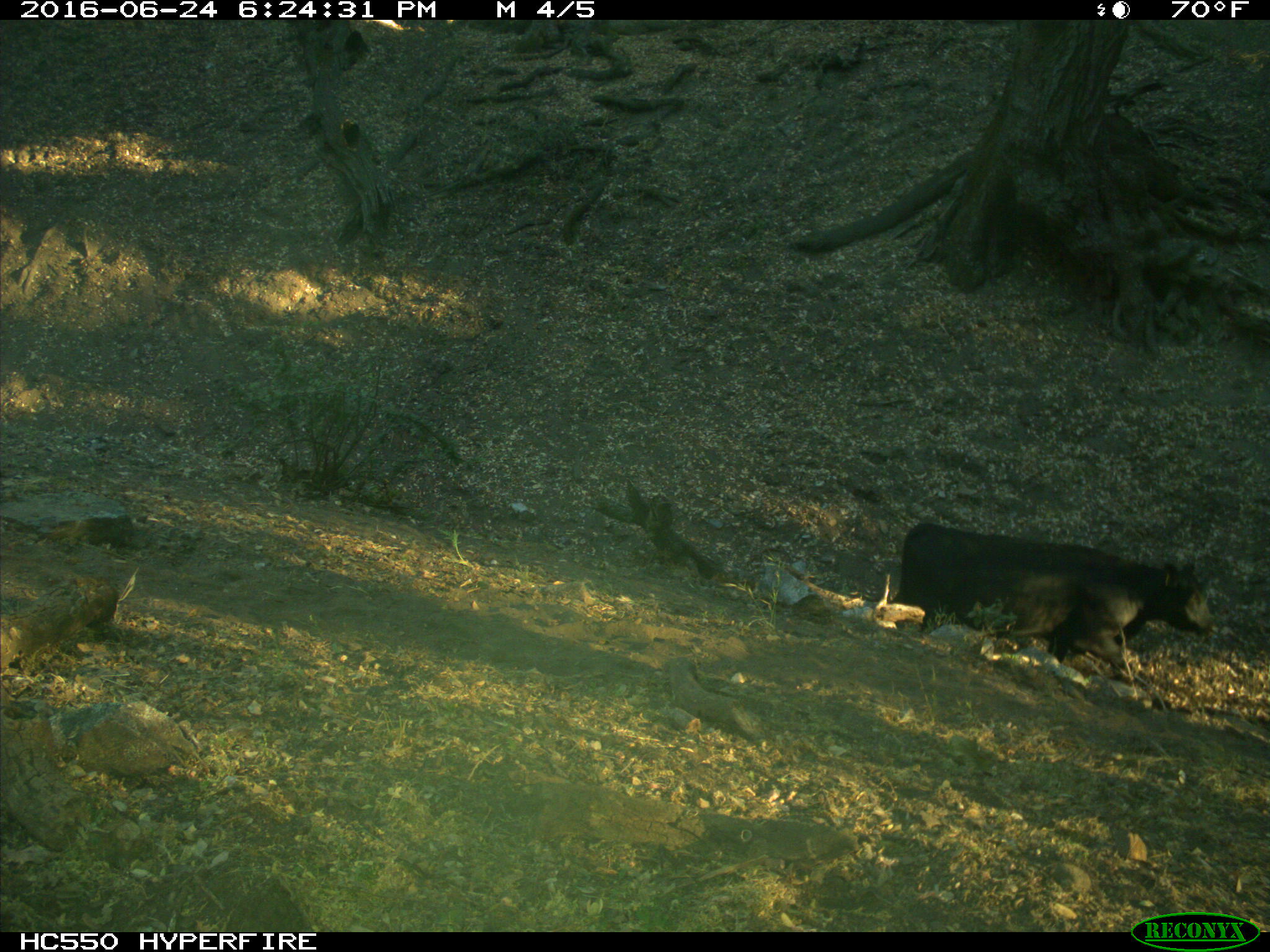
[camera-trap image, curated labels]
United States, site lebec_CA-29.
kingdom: Animalia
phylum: Chordata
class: Mammalia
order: Artiodactyla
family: Bovidae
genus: Bos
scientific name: Bos taurus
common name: domestic cow